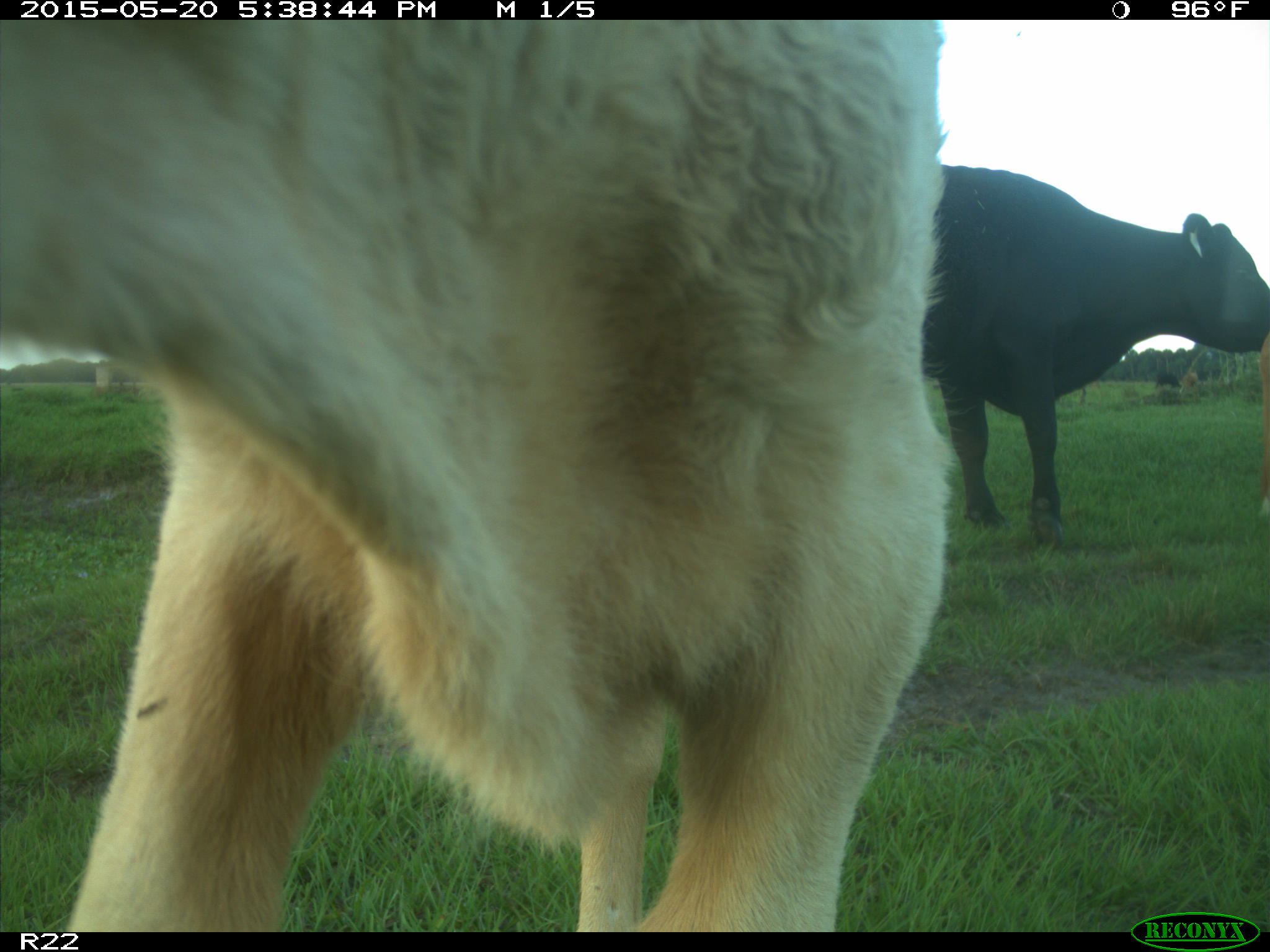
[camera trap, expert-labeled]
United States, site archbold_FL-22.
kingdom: Animalia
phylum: Chordata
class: Mammalia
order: Artiodactyla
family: Bovidae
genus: Bos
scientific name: Bos taurus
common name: domestic cow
Bos taurus (domestic cow).